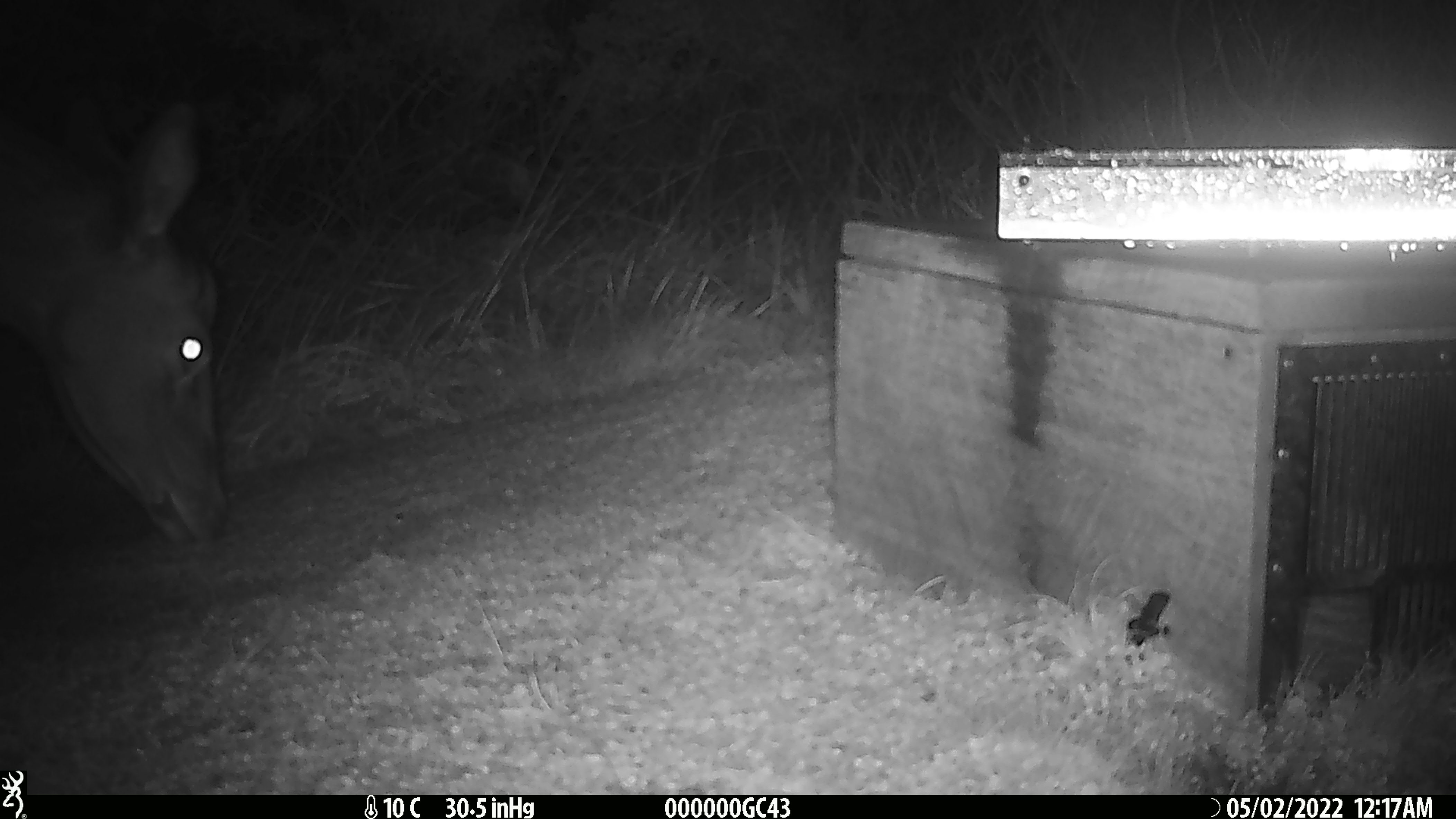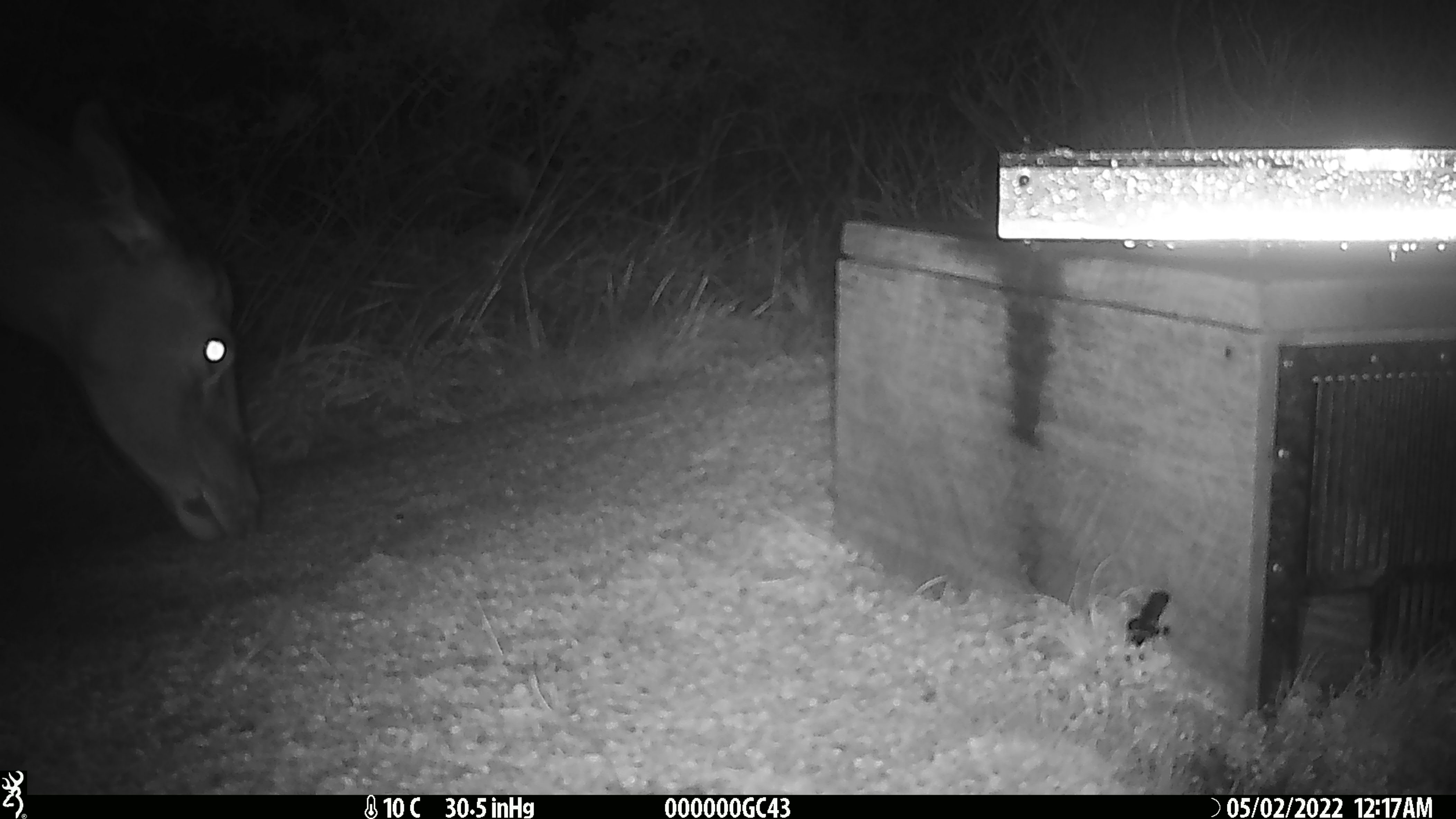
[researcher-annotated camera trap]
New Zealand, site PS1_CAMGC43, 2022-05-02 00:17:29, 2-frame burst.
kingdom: Animalia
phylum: Chordata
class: Mammalia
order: Artiodactyla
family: Cervidae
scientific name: Cervidae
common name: deer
Deer (Cervidae).